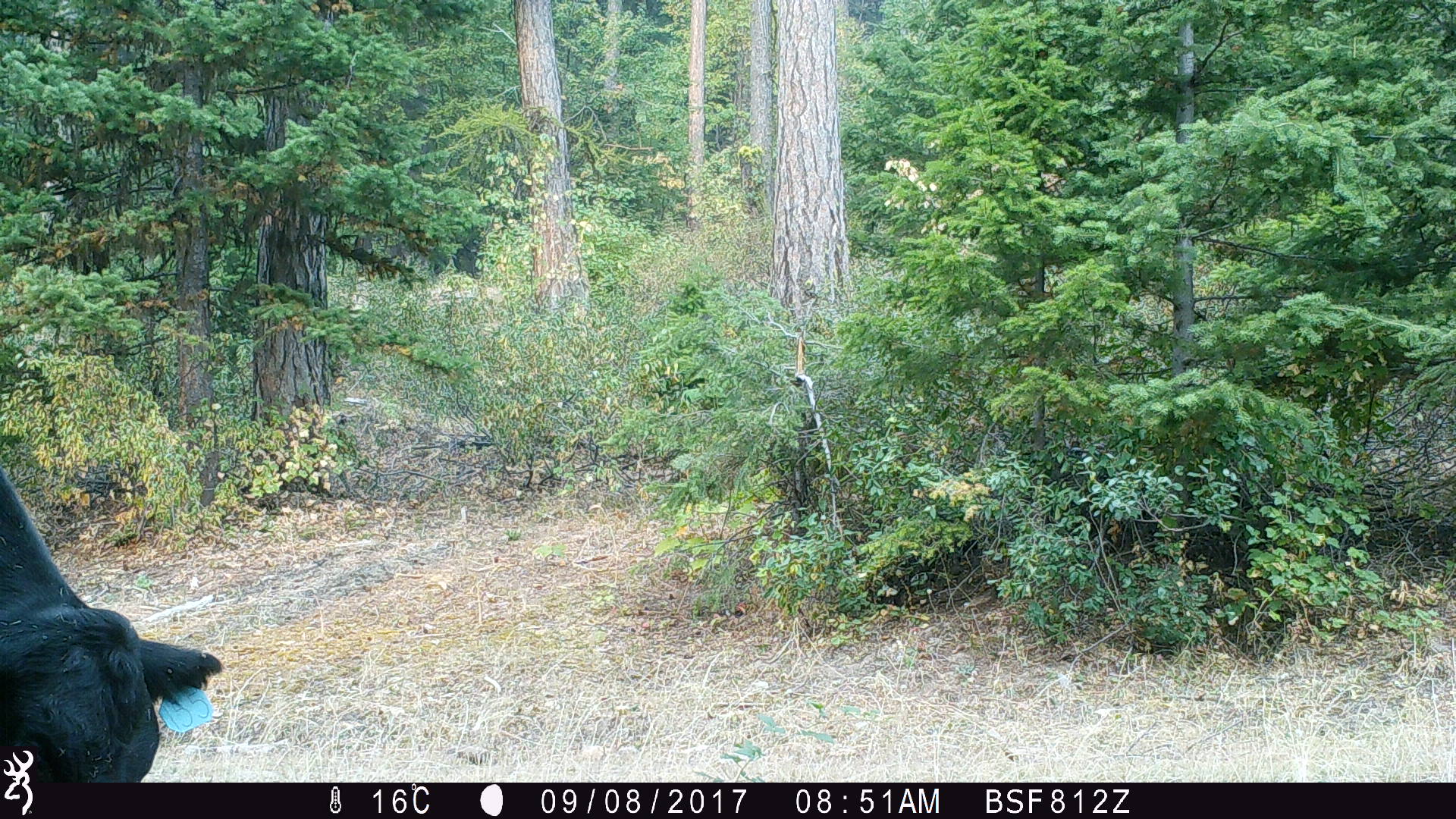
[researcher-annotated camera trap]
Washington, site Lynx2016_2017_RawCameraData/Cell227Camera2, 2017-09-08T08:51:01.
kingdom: Animalia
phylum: Chordata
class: Mammalia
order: Artiodactyla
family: Bovidae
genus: Bos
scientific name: Bos taurus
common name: domestic cattle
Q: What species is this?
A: Domestic cattle (Bos taurus).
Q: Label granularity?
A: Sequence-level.